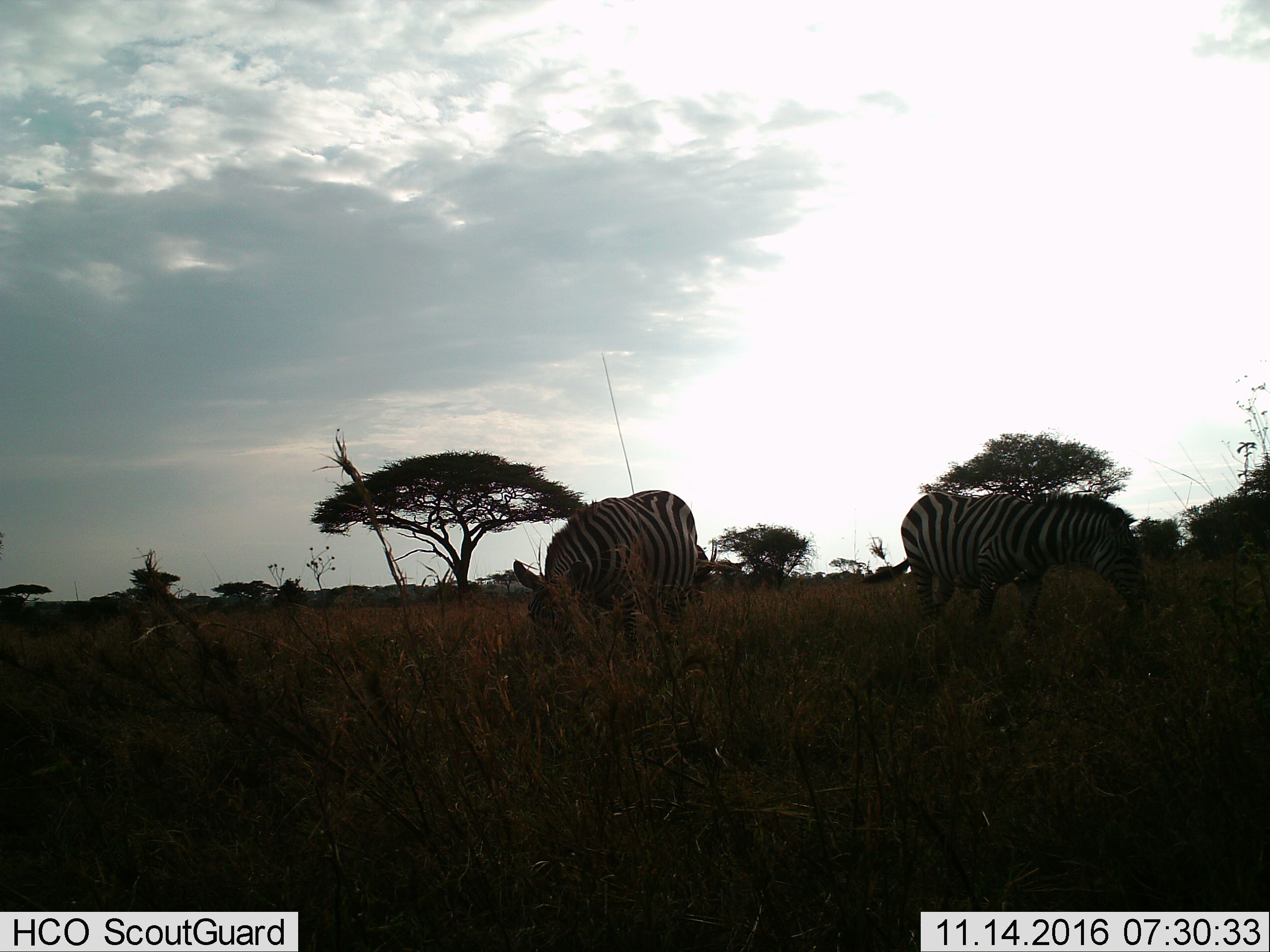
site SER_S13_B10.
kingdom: Animalia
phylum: Chordata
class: Mammalia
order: Perissodactyla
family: Equidae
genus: Equus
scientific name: Equus quagga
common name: plains zebra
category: zebraplains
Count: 2.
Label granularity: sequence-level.